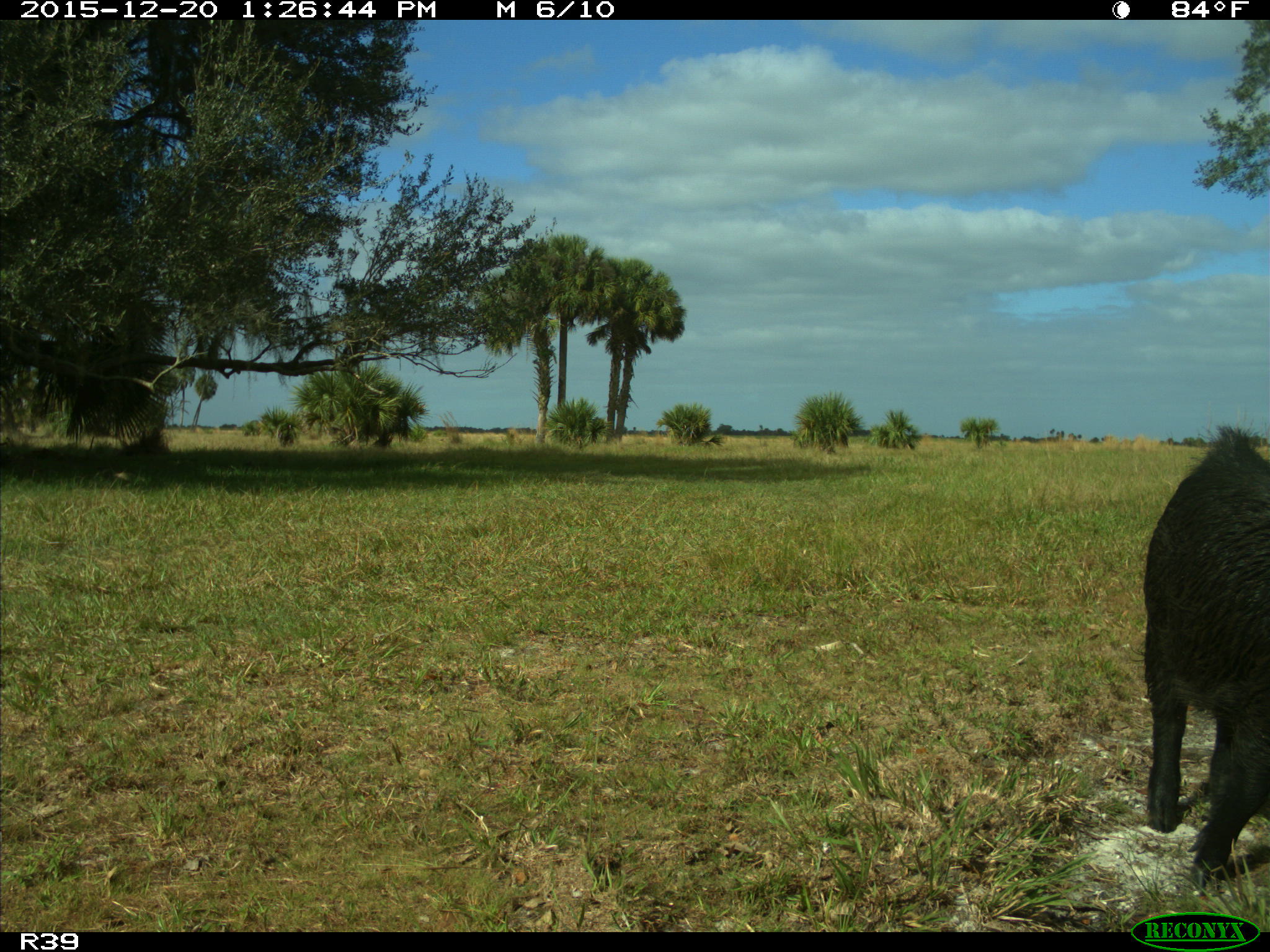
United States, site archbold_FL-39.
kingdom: Animalia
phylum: Chordata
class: Mammalia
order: Artiodactyla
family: Suidae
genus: Sus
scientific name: Sus scrofa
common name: wild boar